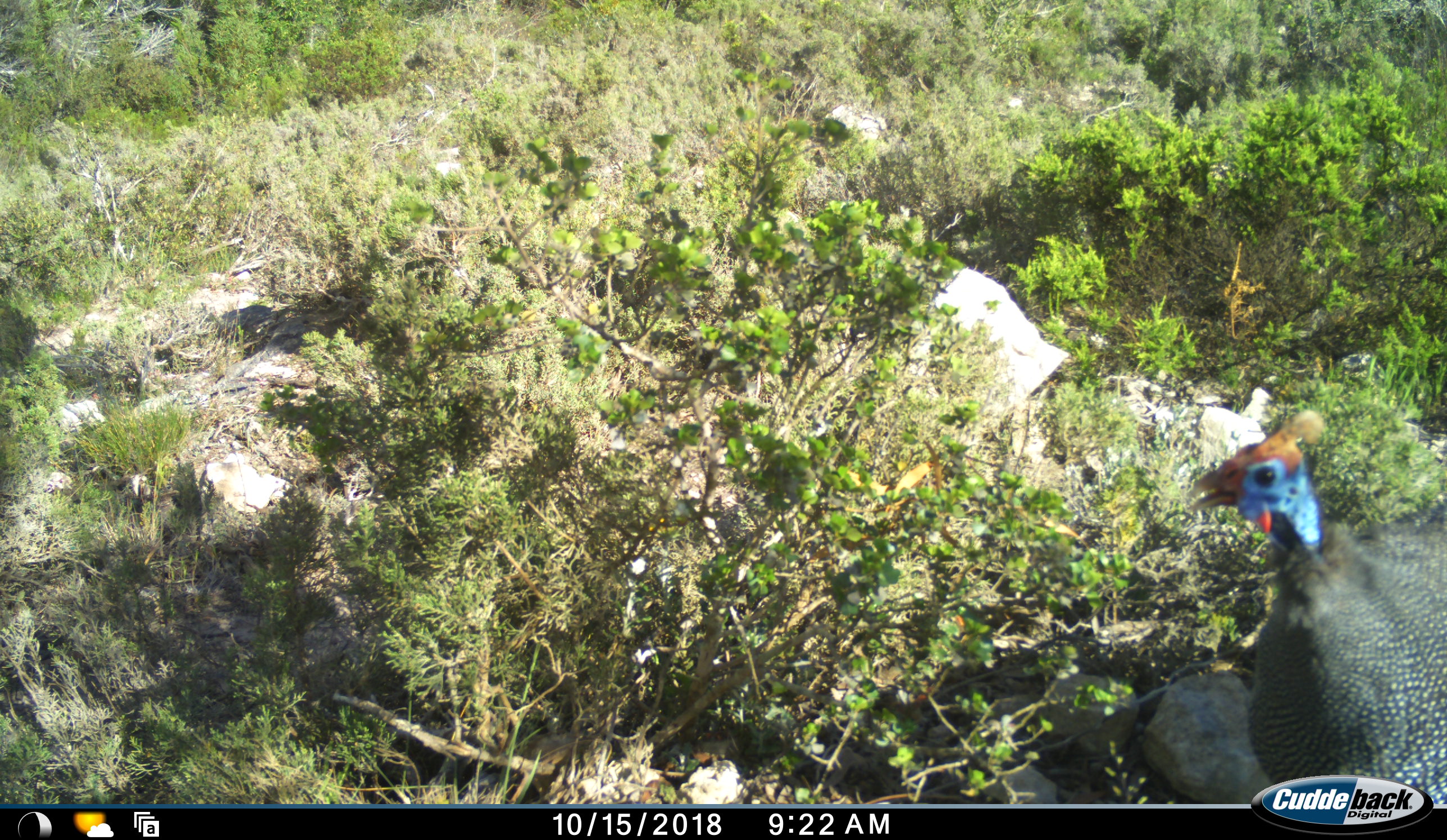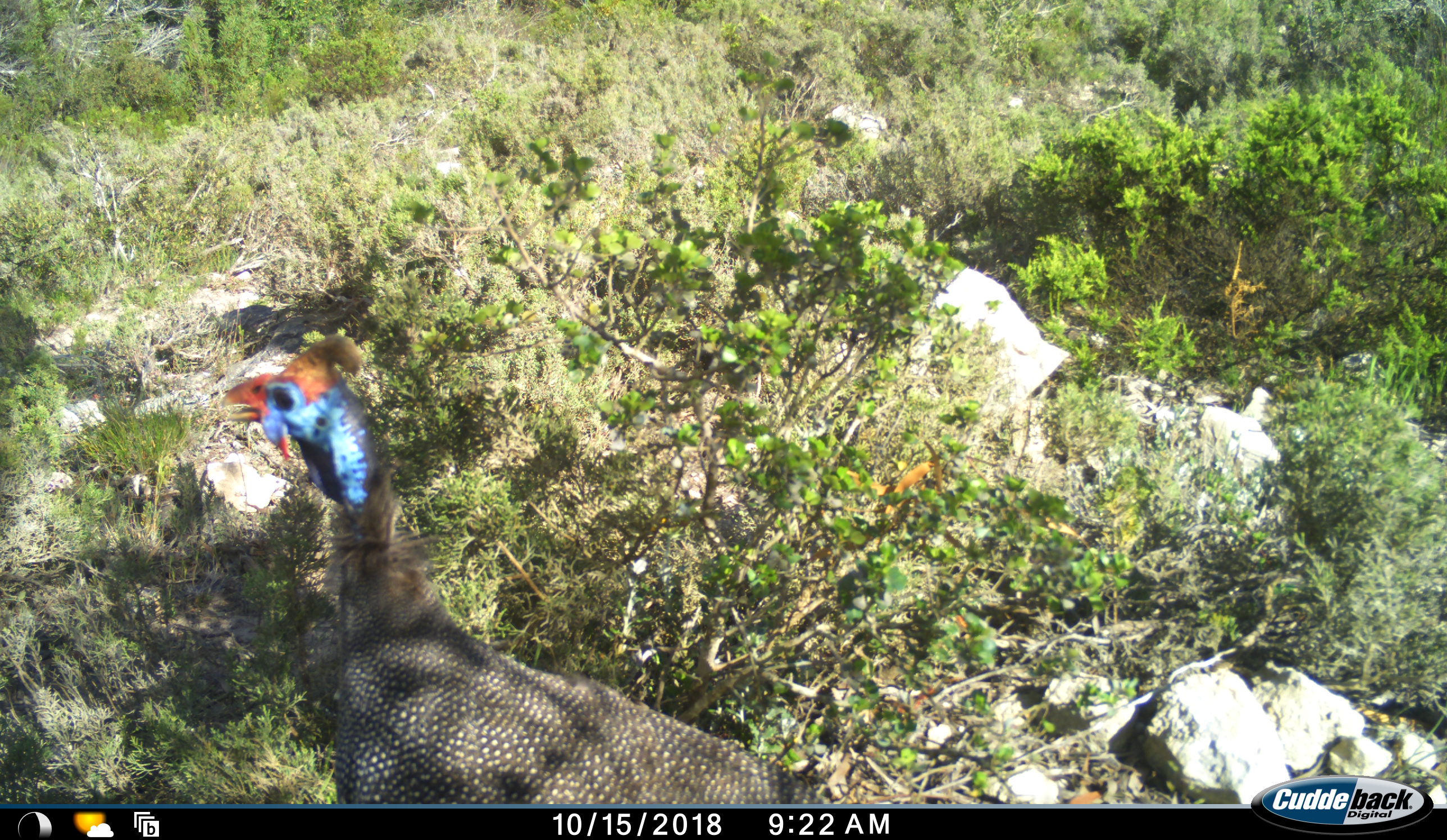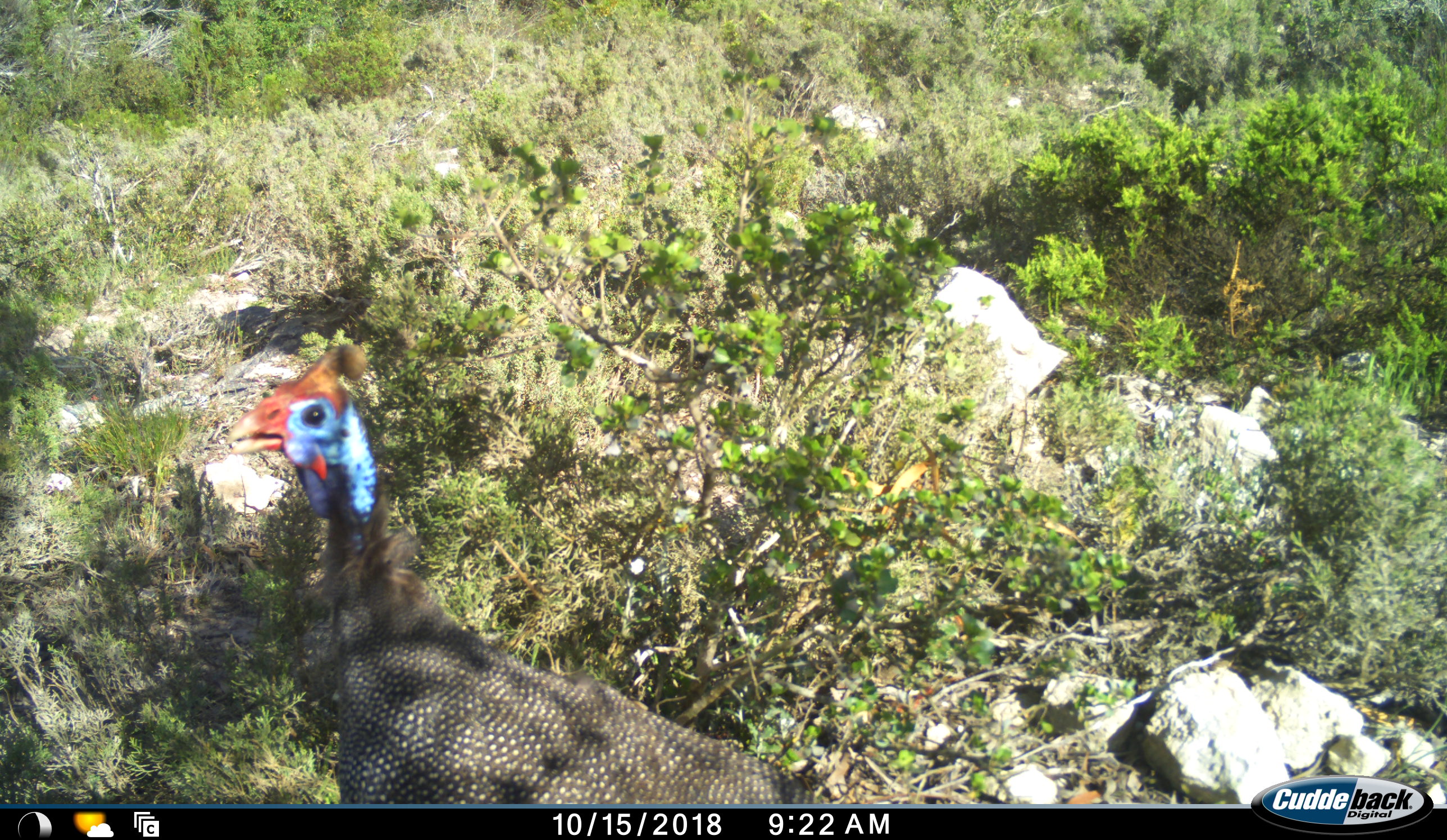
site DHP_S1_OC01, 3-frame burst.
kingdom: Animalia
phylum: Chordata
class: Aves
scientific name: Aves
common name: bird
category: birdother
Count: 1.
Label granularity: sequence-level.